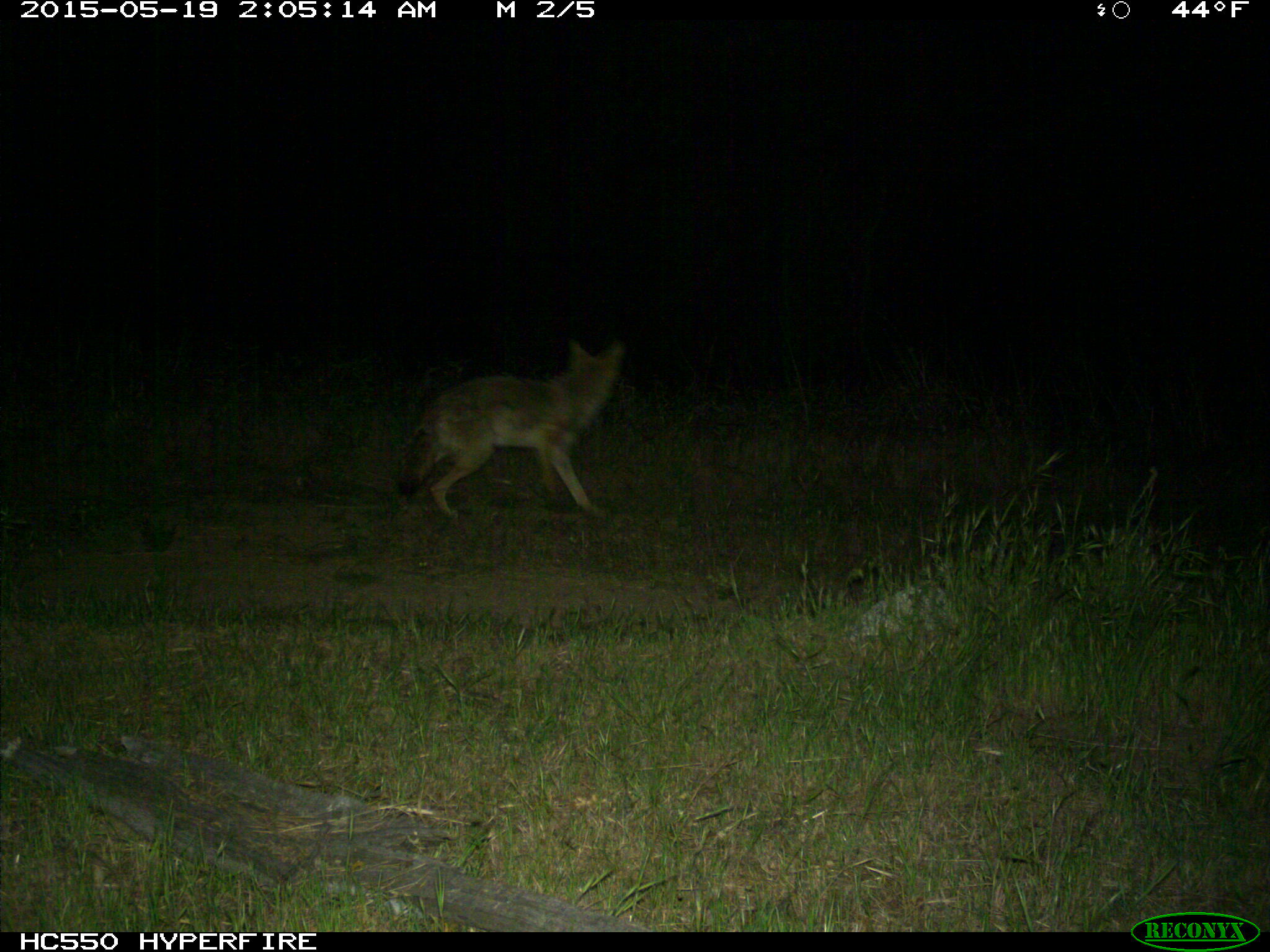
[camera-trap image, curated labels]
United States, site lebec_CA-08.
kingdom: Animalia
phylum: Chordata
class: Mammalia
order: Carnivora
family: Canidae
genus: Canis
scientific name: Canis latrans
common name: coyote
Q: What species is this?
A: Canis latrans (coyote).